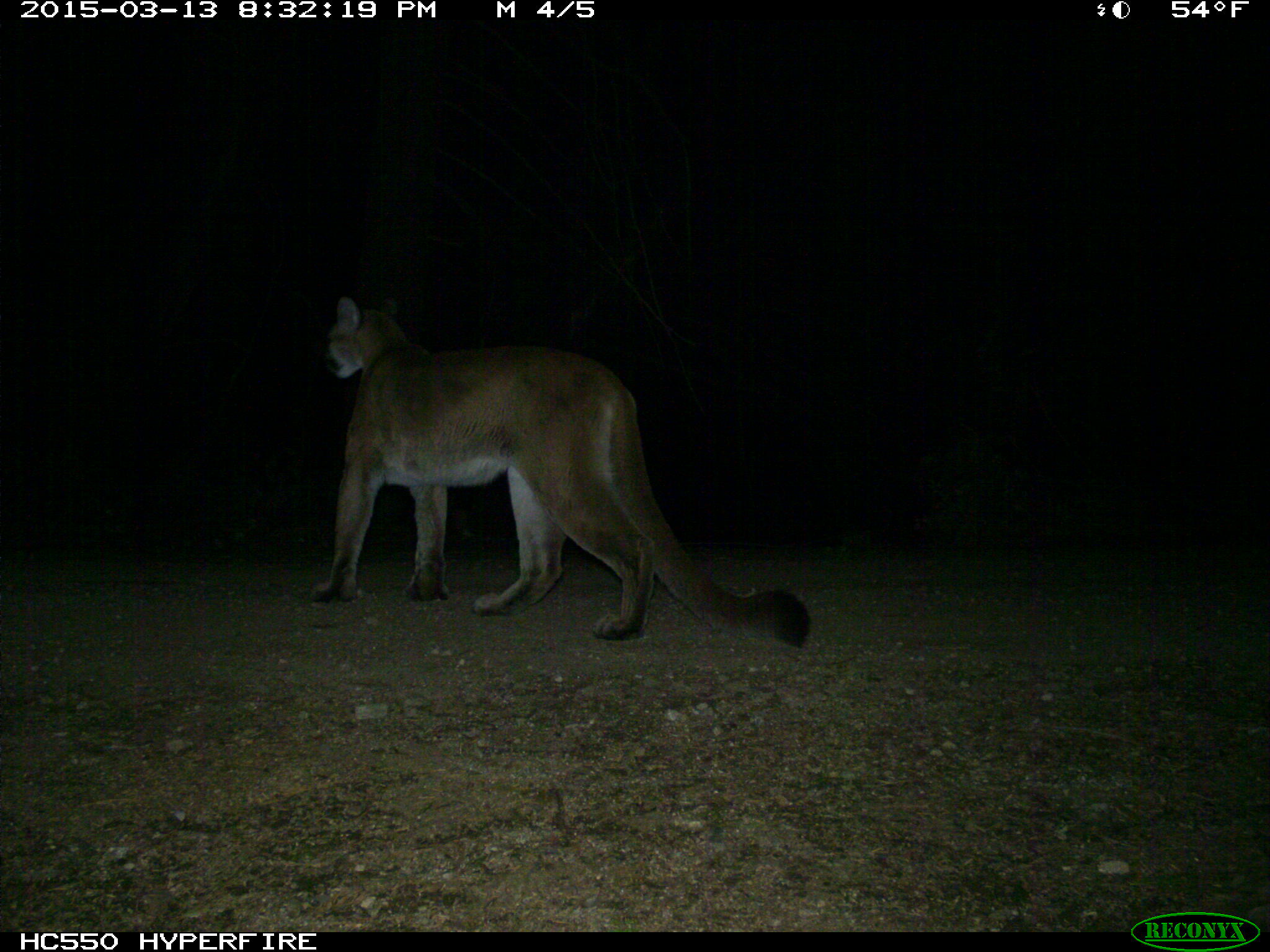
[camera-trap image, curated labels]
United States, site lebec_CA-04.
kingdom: Animalia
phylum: Chordata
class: Mammalia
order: Carnivora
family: Felidae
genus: Puma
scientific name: Puma concolor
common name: mountain lion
Puma concolor (mountain lion).